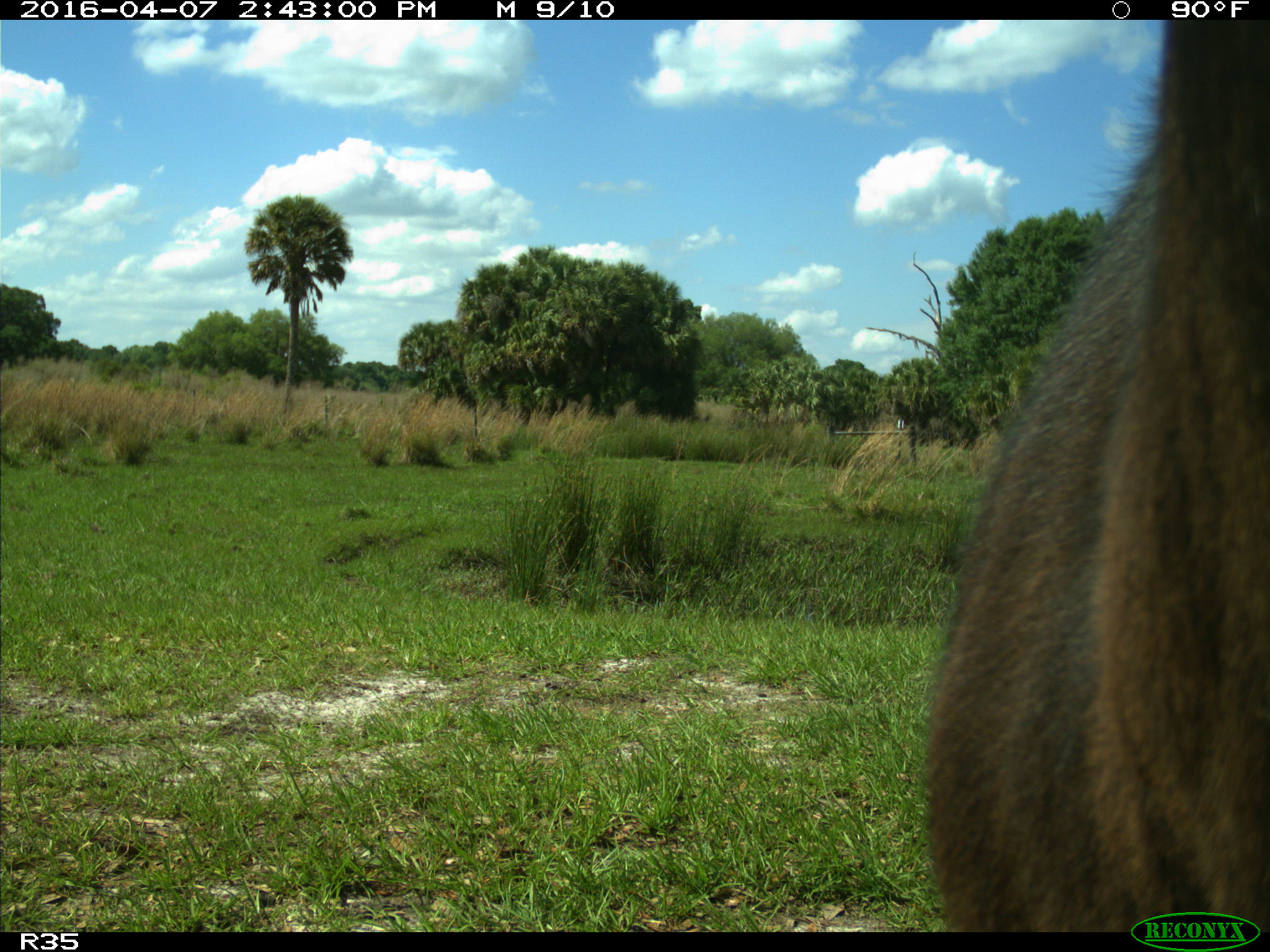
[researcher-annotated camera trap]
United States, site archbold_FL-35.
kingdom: Animalia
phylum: Chordata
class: Mammalia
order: Artiodactyla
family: Bovidae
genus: Bos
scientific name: Bos taurus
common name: domestic cow